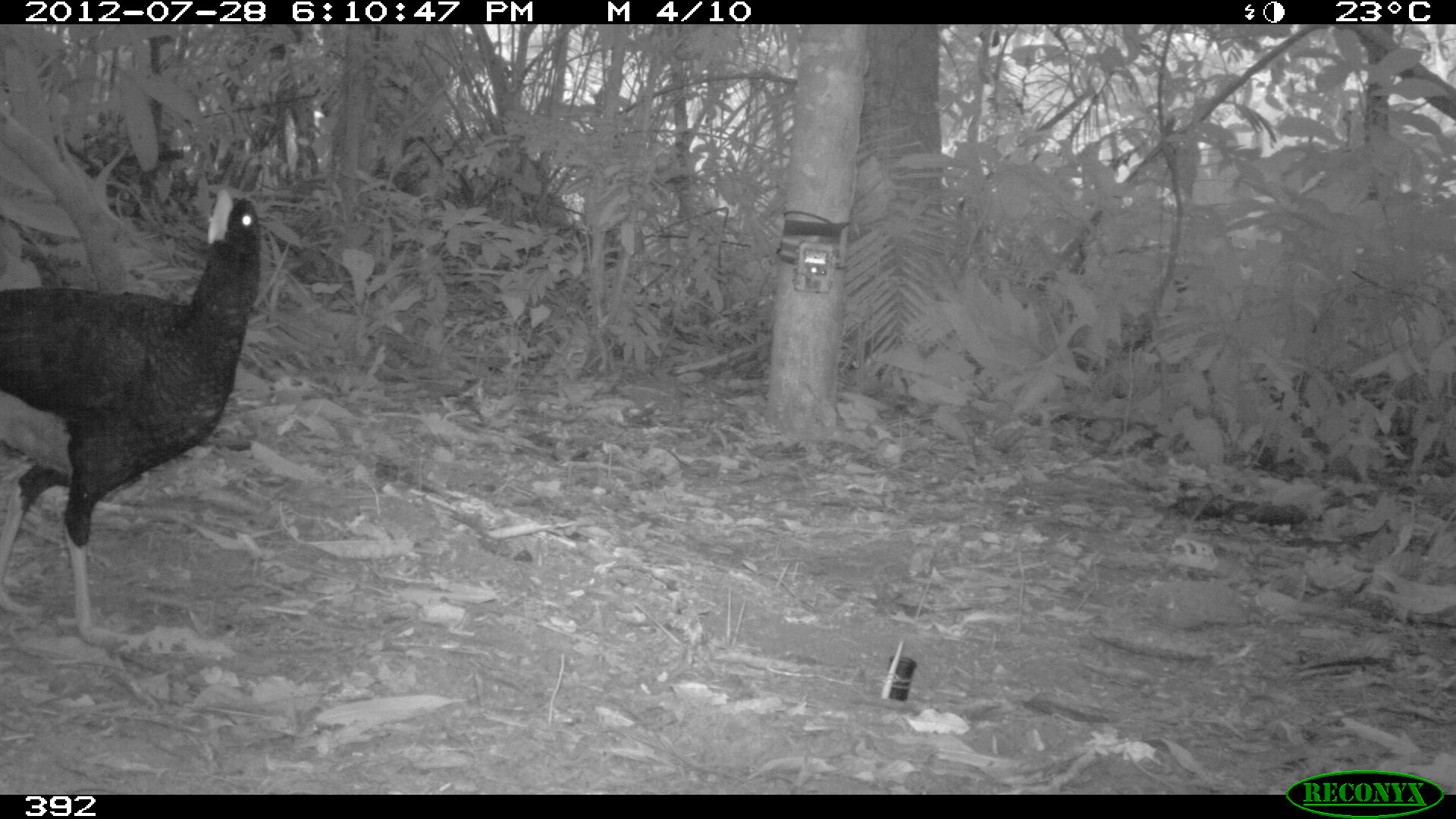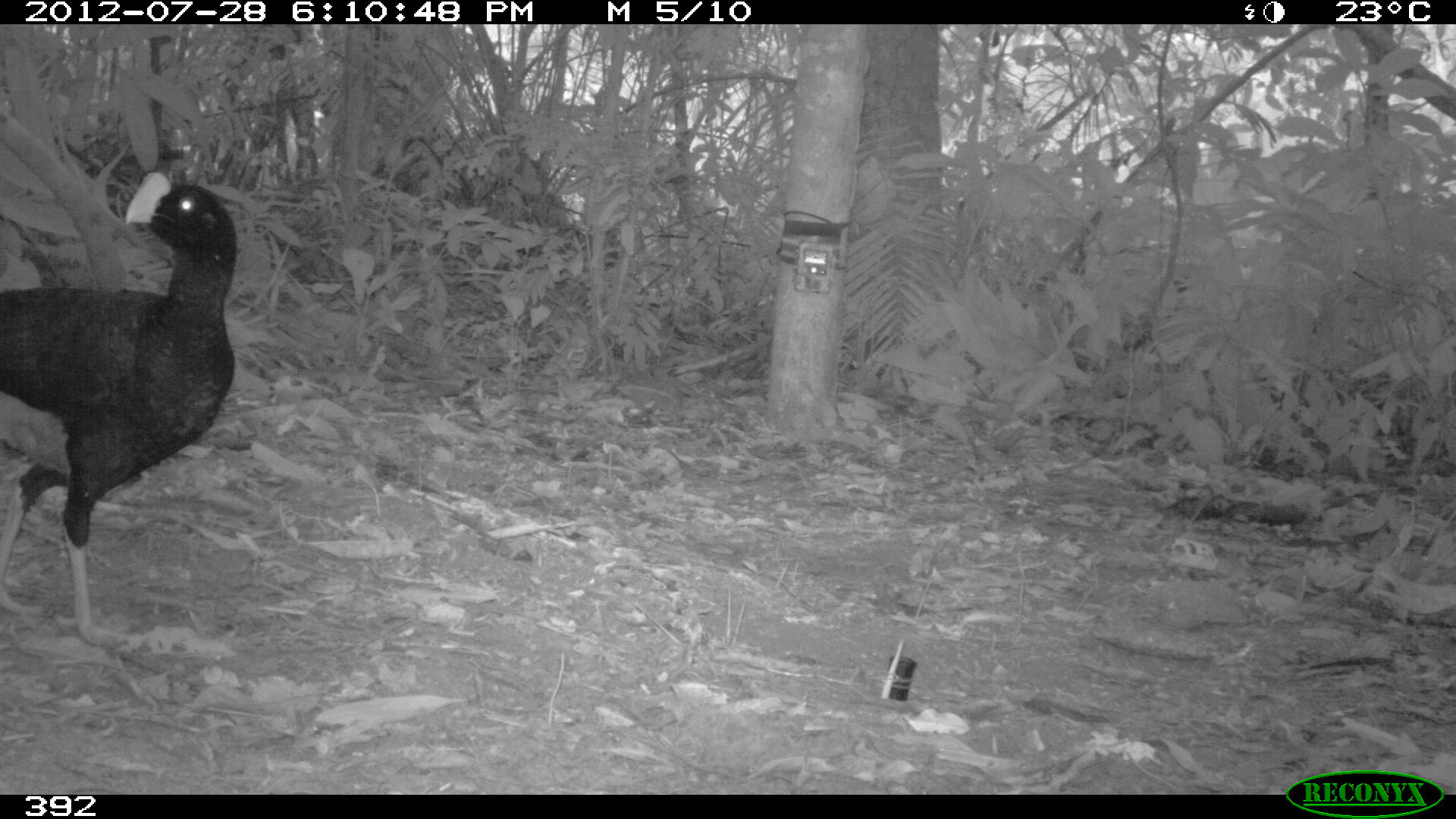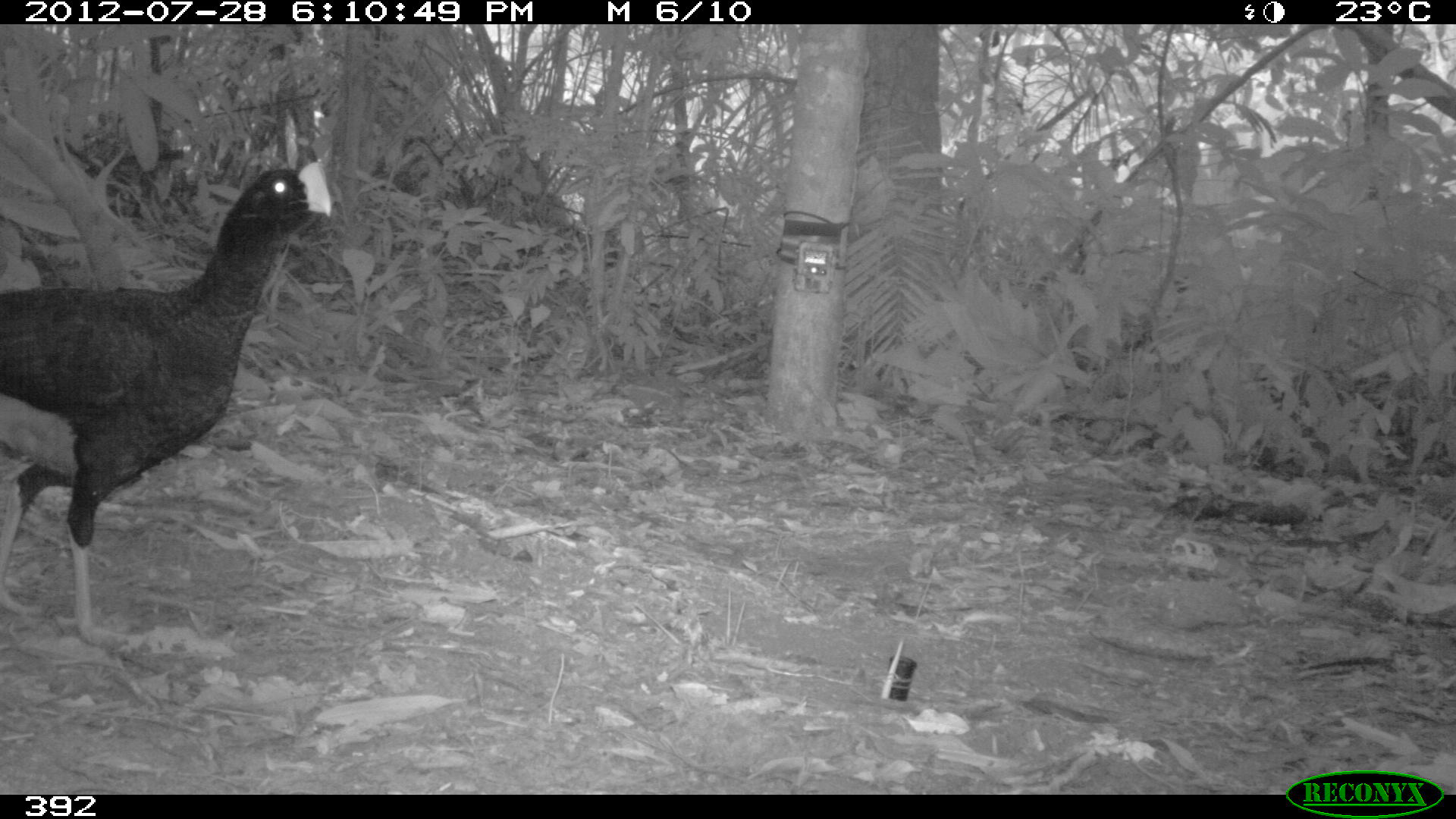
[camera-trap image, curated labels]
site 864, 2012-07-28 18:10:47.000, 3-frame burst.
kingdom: Animalia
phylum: Chordata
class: Aves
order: Galliformes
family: Cracidae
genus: Mitu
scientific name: Mitu tuberosum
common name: razor-billed curassow